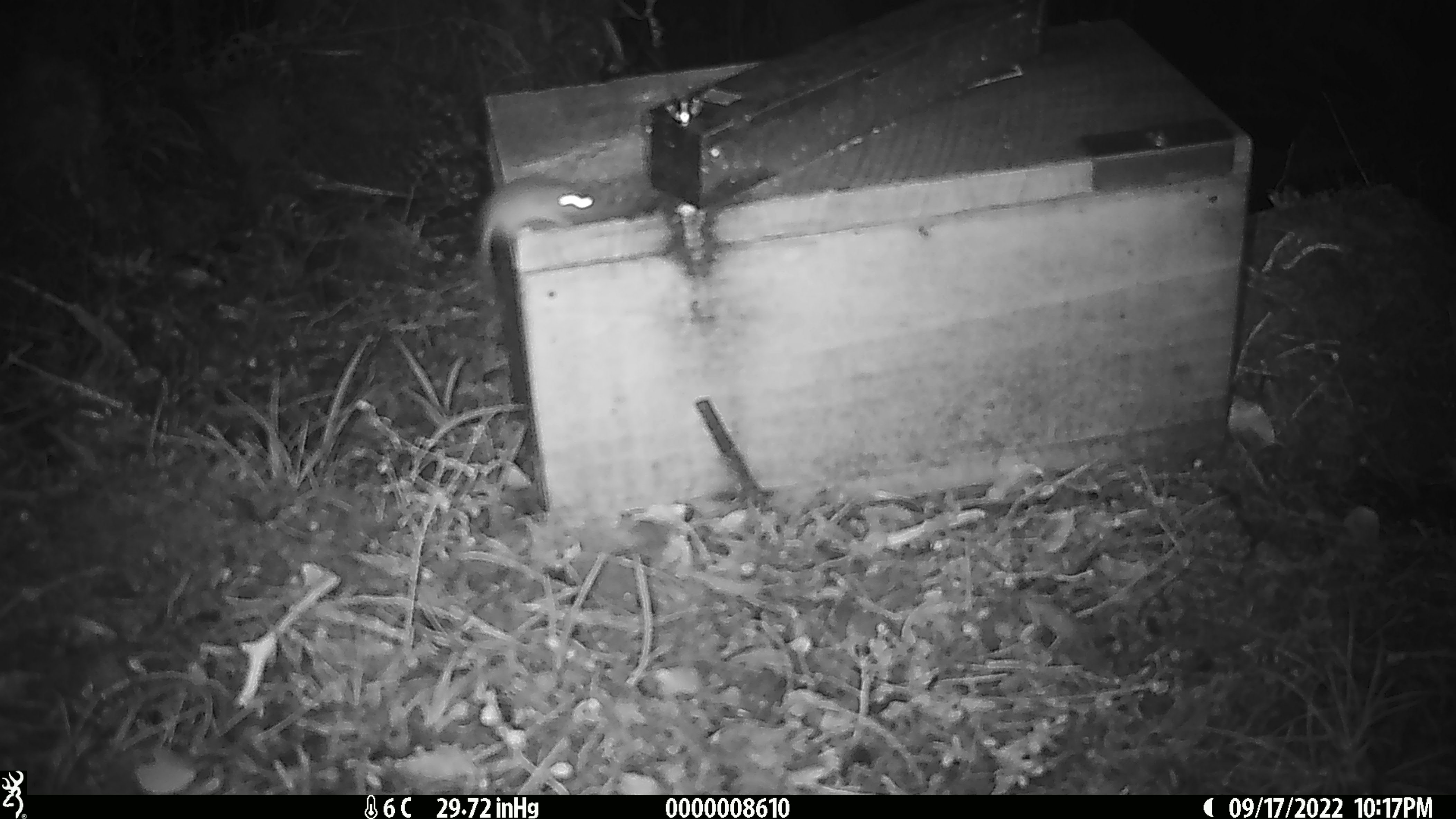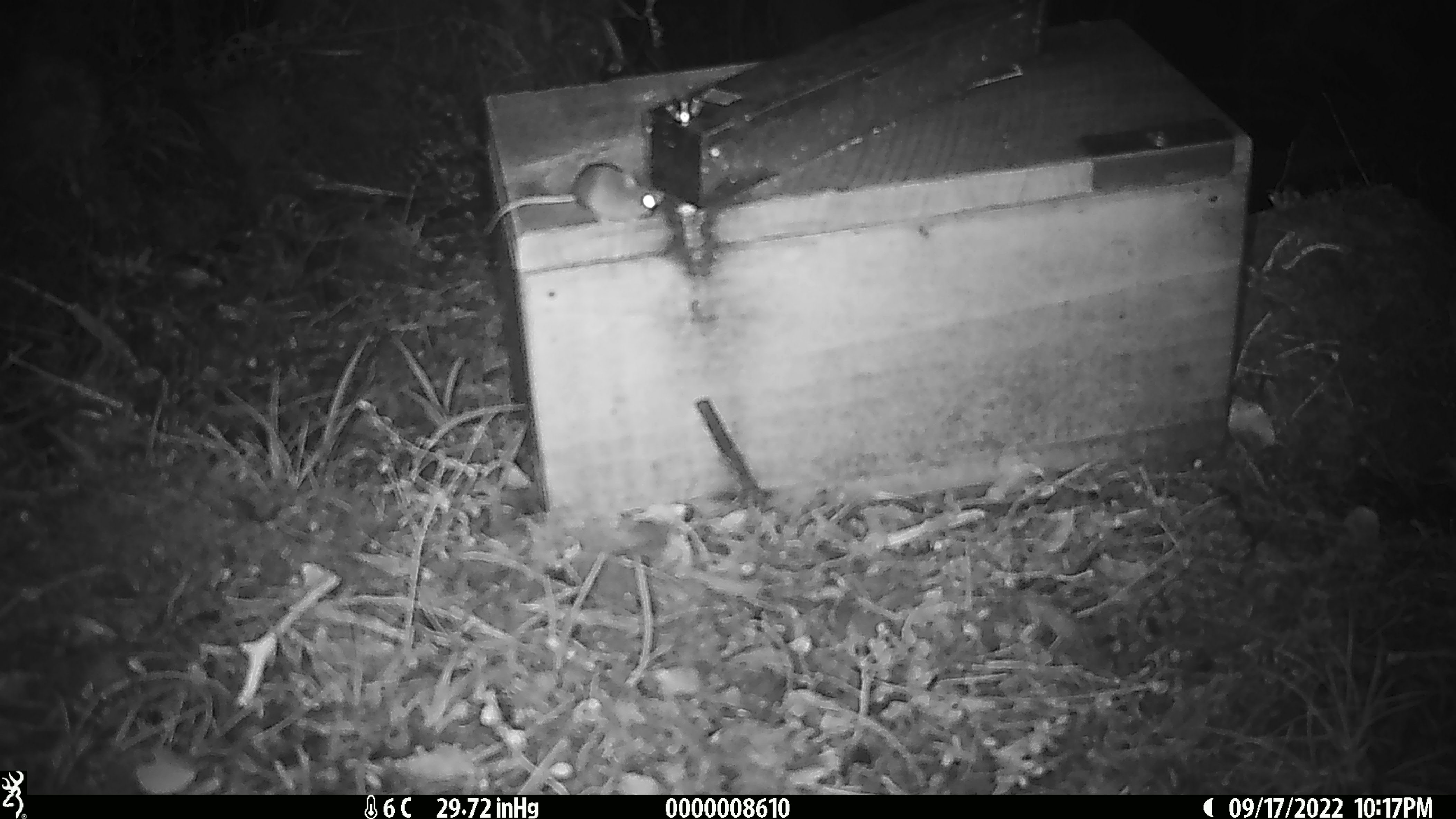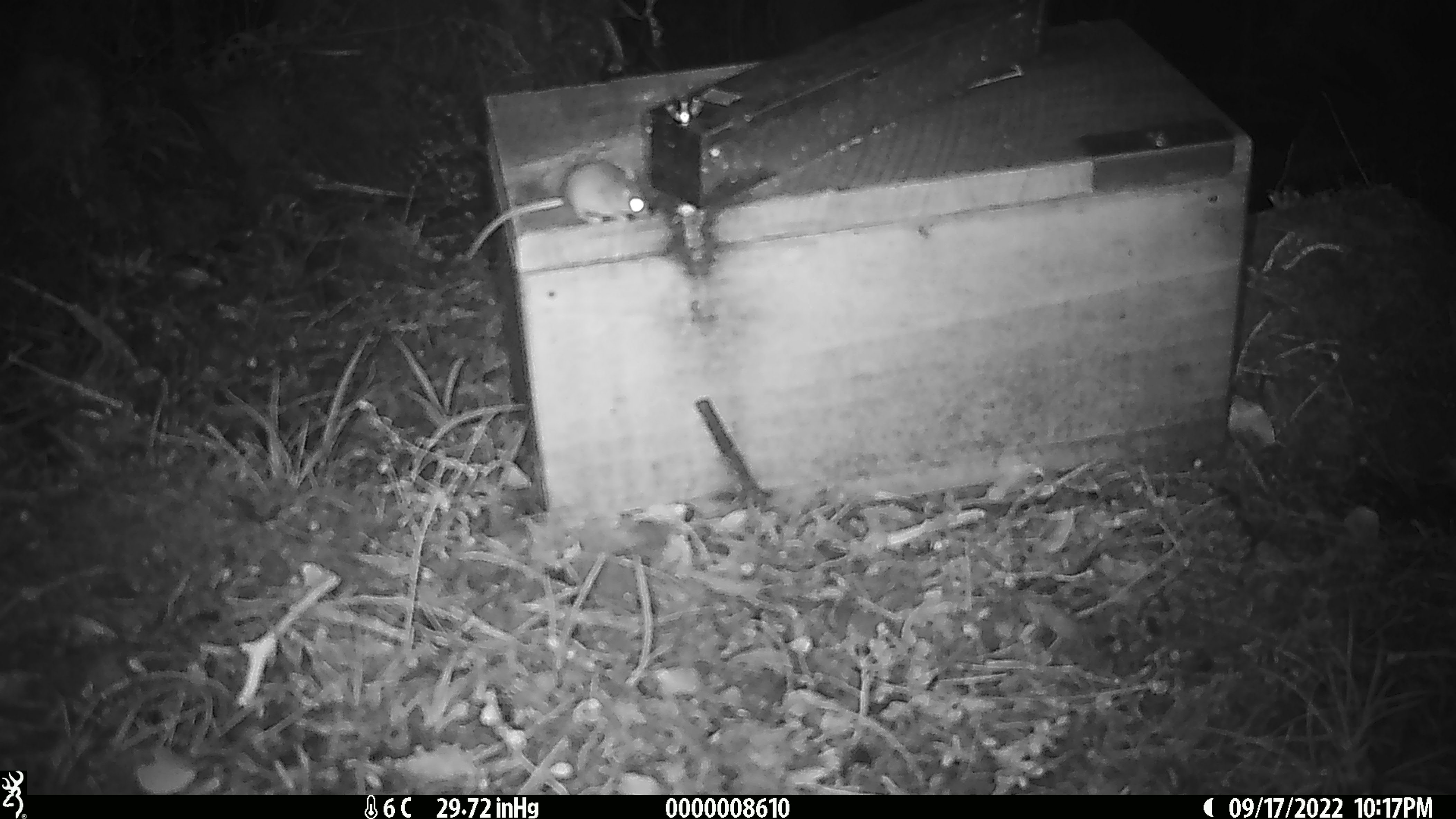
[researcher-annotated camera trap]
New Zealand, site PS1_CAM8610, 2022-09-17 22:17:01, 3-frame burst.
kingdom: Animalia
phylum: Chordata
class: Mammalia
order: Rodentia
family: Muridae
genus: Mus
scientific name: Mus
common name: mouse